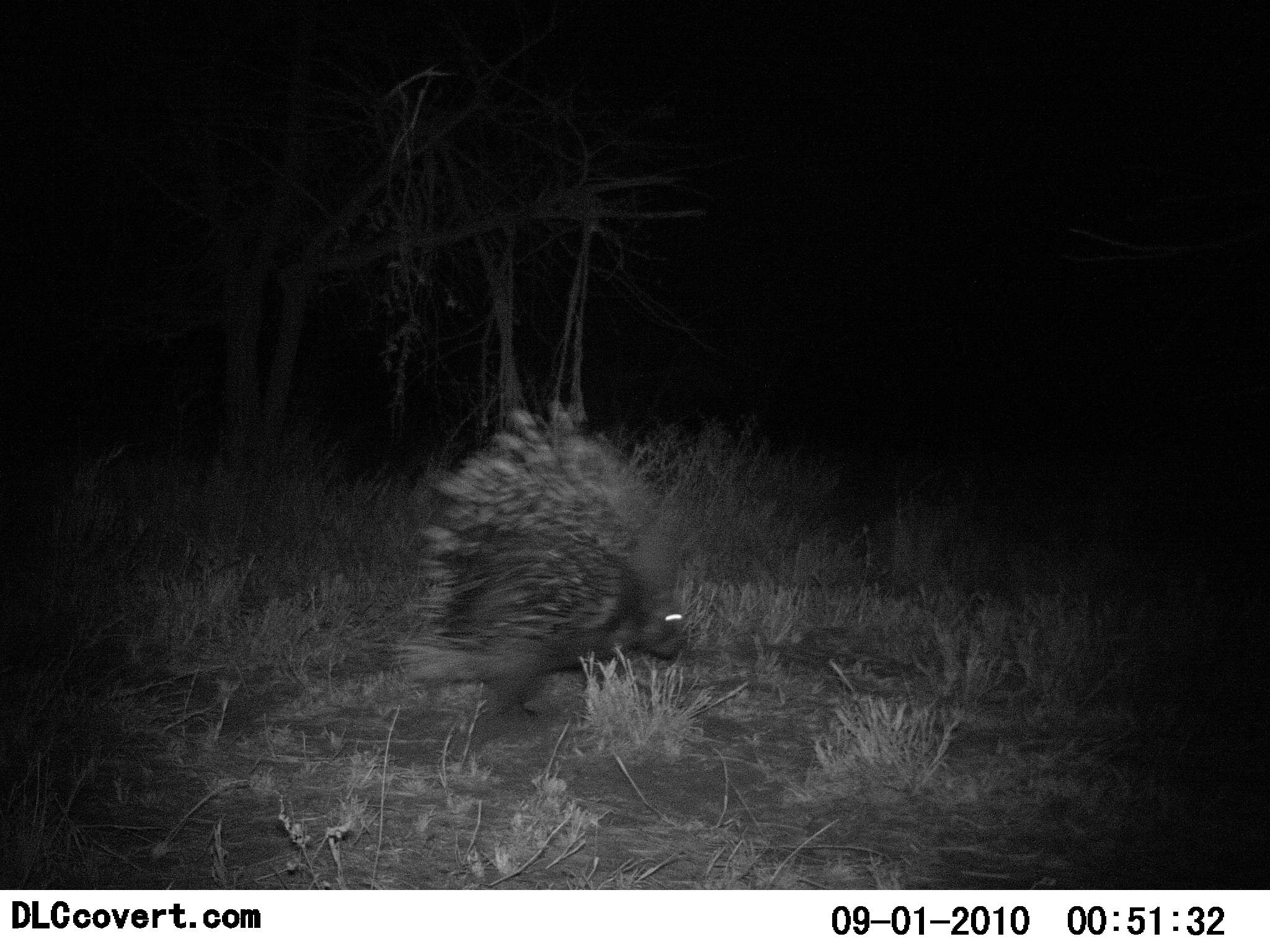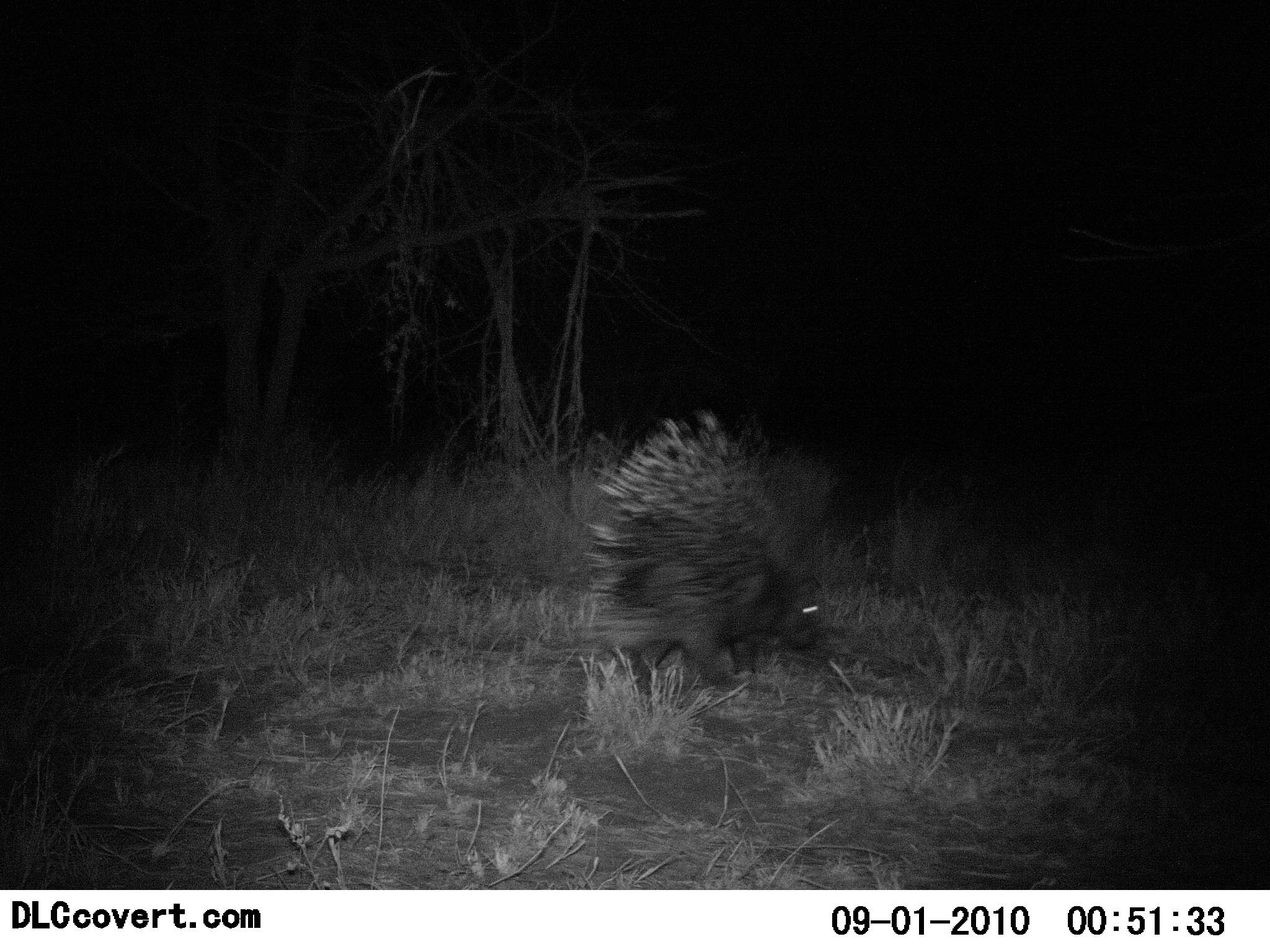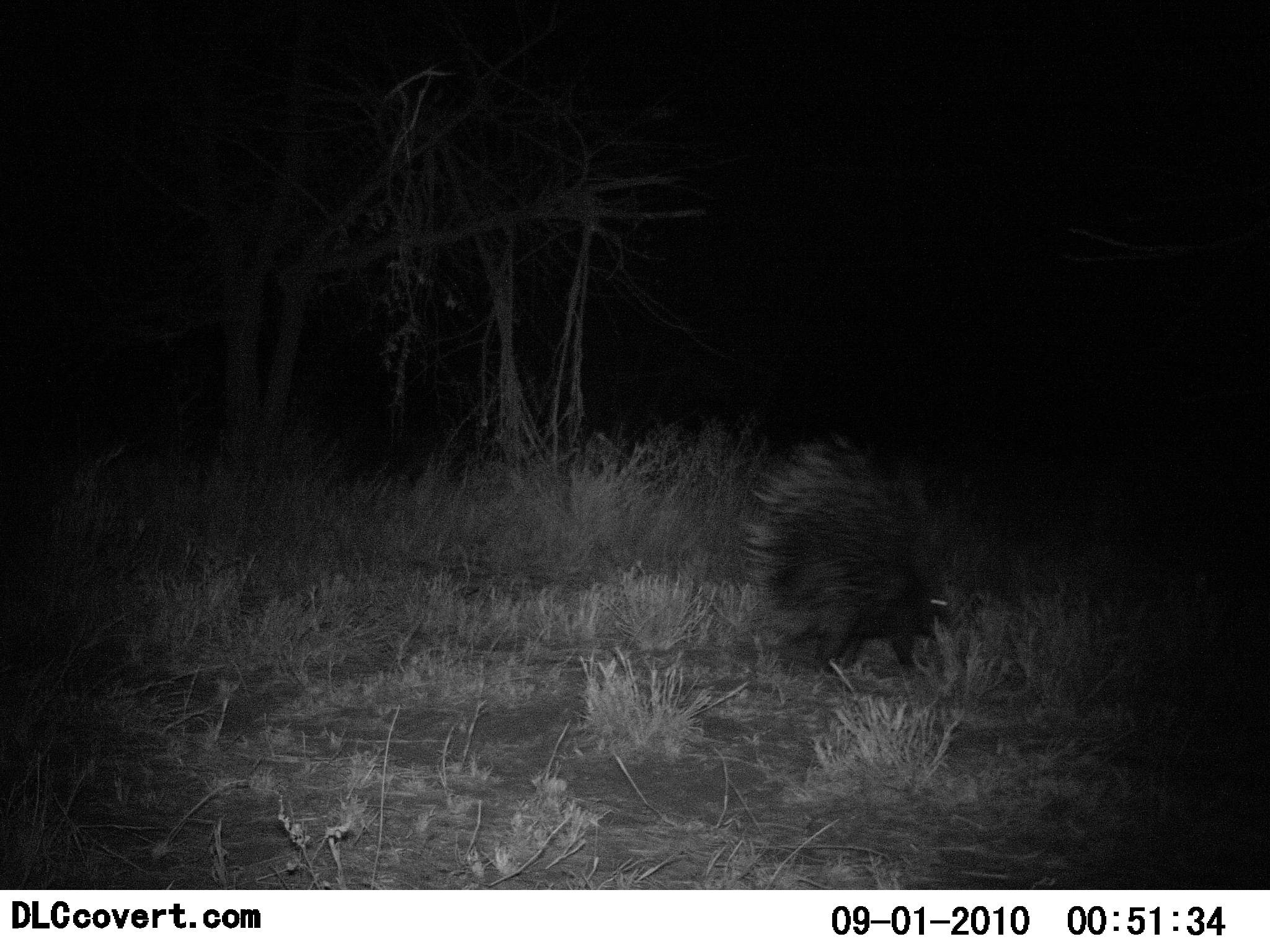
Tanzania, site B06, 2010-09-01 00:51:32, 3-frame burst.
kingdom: Animalia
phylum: Chordata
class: Mammalia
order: Rodentia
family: Hystricidae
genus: Hystrix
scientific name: Hystrix cristata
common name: crested porcupine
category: porcupine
Porcupine (crested porcupine) (Hystrix cristata), count 1. Behavior (volunteer vote fractions): standing 5%, resting 0%, moving 100%, interacting 0%. Young present (vote fraction): 0%. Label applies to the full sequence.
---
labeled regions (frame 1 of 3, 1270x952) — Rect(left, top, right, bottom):
animal: Rect(380, 399, 694, 741)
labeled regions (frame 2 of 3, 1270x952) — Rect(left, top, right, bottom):
animal: Rect(578, 409, 834, 702)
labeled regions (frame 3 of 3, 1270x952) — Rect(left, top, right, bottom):
animal: Rect(753, 430, 956, 680)